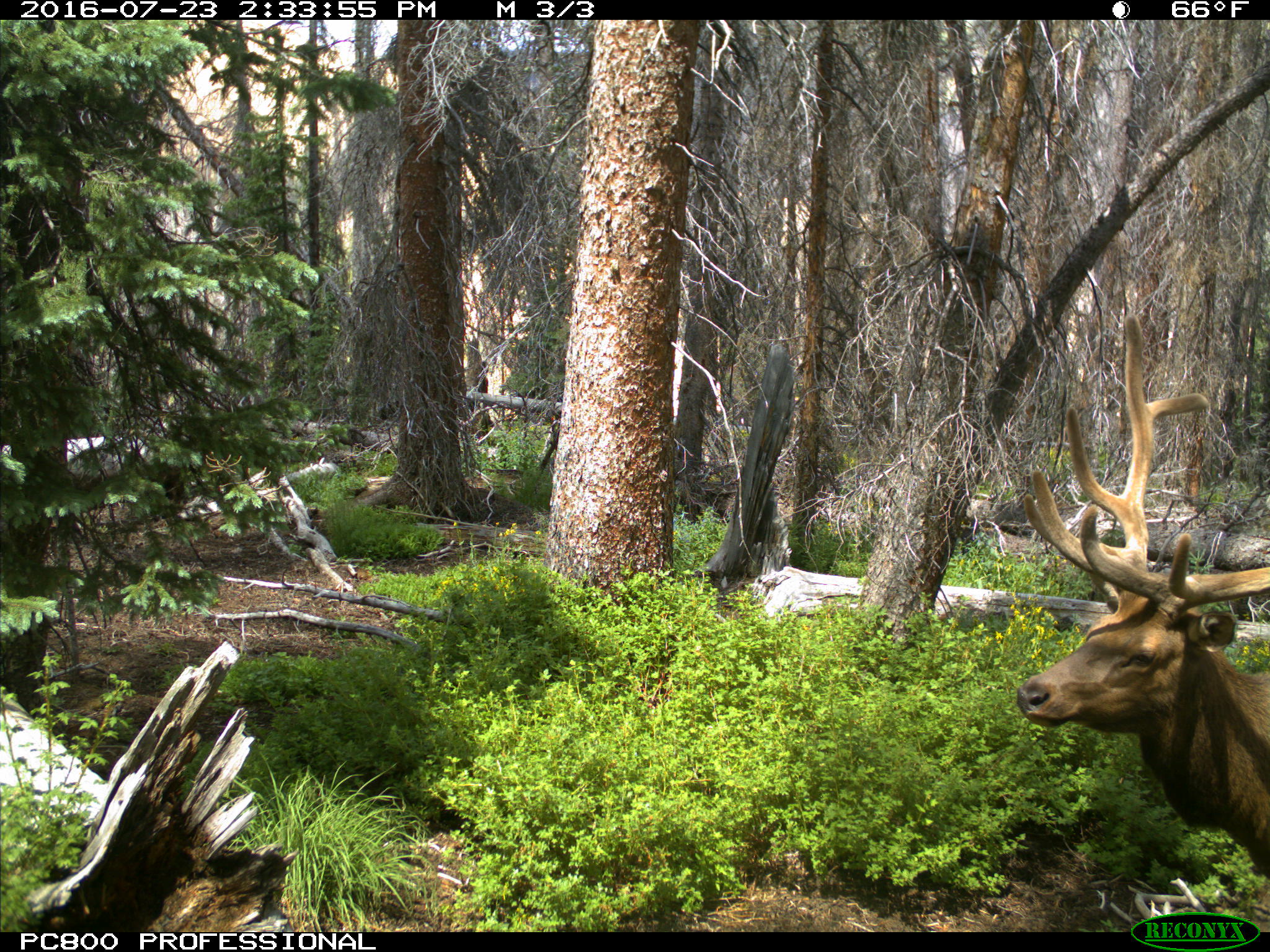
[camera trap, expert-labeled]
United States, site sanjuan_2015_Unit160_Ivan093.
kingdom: Animalia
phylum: Chordata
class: Mammalia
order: Artiodactyla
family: Cervidae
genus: Cervus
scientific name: Cervus elaphus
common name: red deer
Cervus elaphus (red deer).